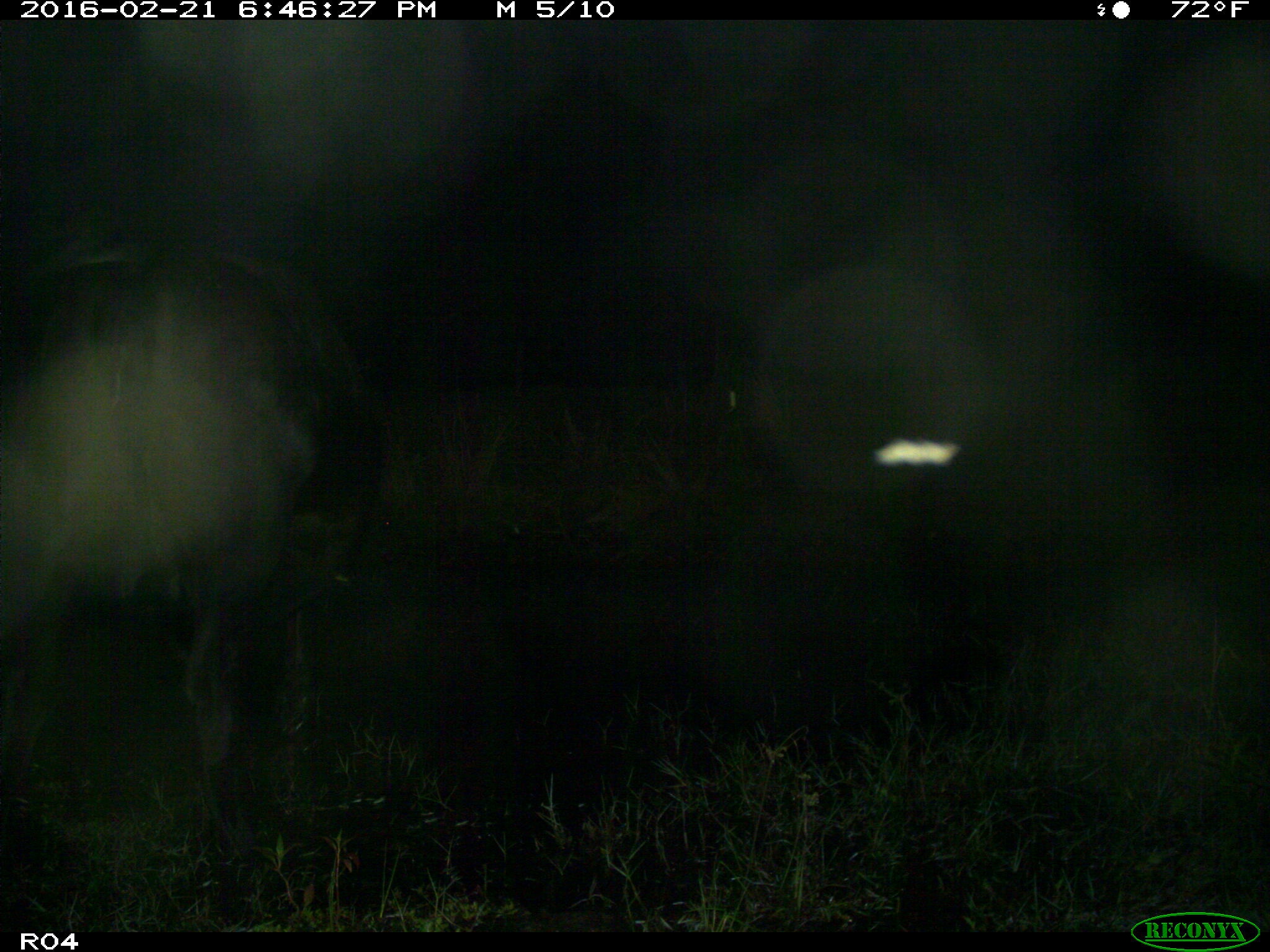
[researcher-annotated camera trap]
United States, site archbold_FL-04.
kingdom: Animalia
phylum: Chordata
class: Mammalia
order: Artiodactyla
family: Bovidae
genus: Bos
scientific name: Bos taurus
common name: domestic cow